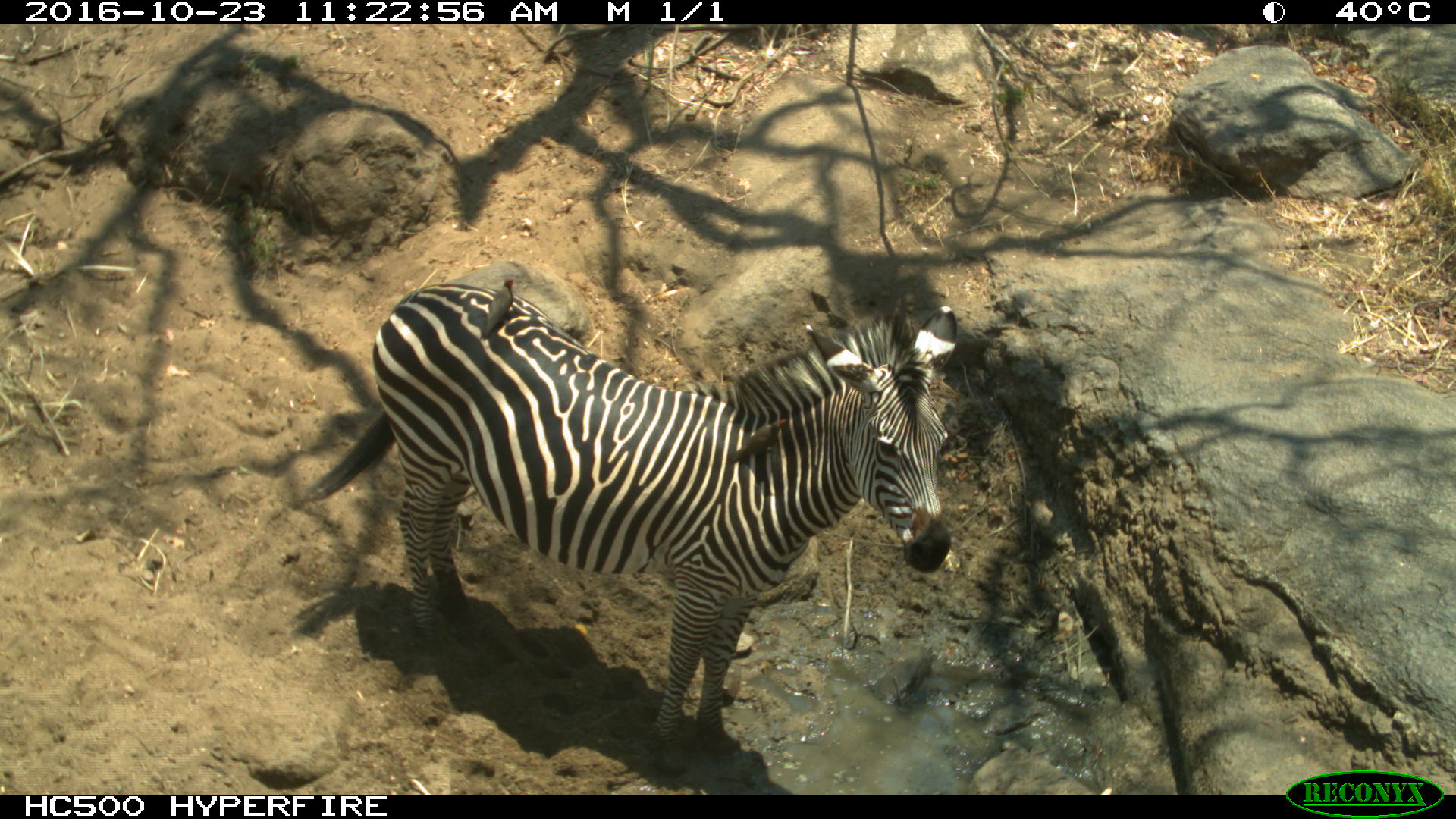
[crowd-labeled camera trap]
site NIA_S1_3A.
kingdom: Animalia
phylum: Chordata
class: Aves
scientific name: Aves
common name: bird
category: birdother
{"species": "birdother (bird) (Aves)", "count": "2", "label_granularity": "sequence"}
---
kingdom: Animalia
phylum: Chordata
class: Mammalia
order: Perissodactyla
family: Equidae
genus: Equus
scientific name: Equus quagga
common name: plains zebra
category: zebraplains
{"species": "zebraplains (plains zebra) (Equus quagga)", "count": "1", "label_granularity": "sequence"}